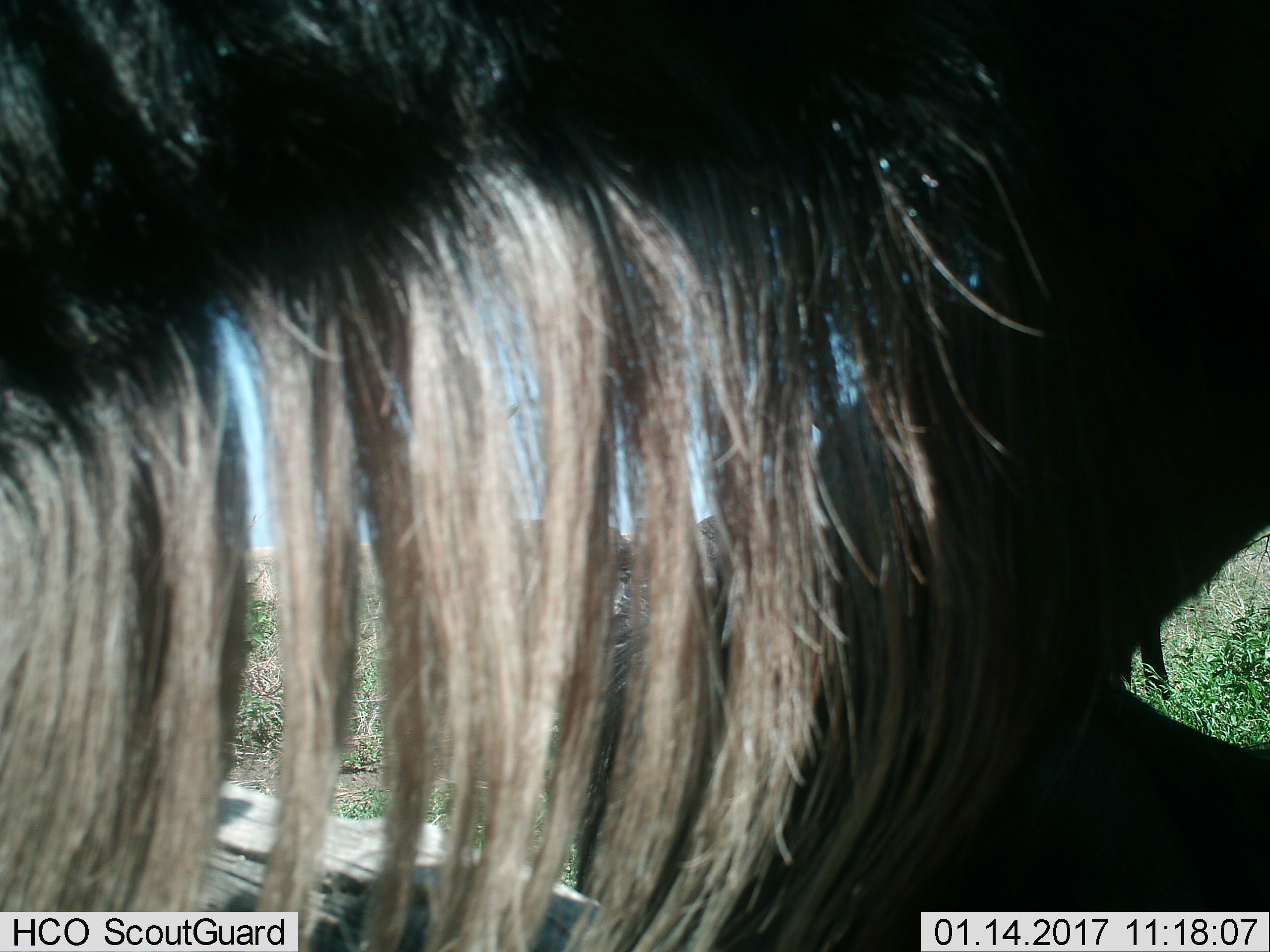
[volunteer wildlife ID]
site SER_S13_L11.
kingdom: Animalia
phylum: Chordata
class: Mammalia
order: Artiodactyla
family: Bovidae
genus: Connochaetes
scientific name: Connochaetes taurinus taurinus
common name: blue wildebeest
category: wildebeestblue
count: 1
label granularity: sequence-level